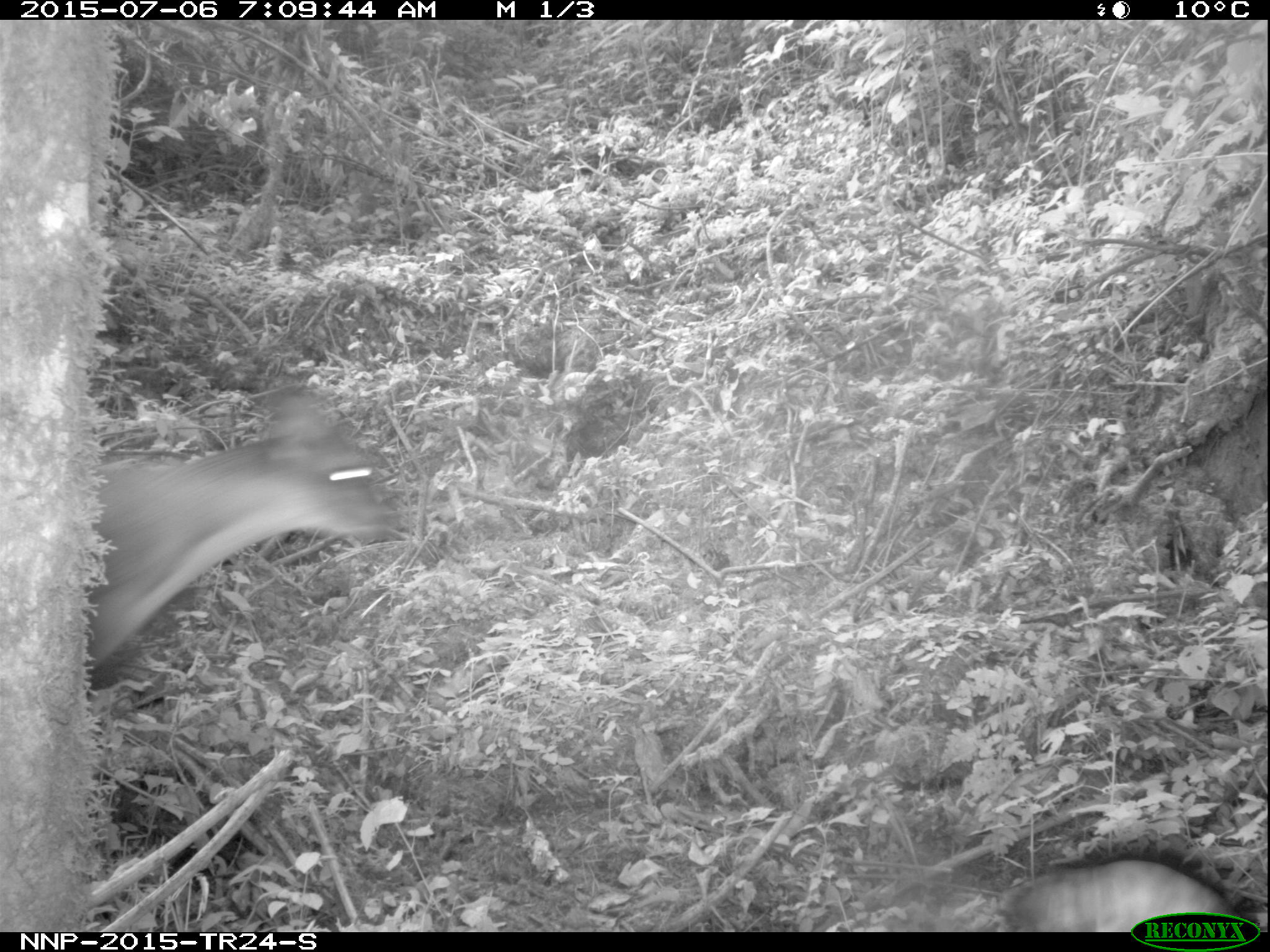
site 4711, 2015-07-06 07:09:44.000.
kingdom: Animalia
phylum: Chordata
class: Mammalia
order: Artiodactyla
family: Bovidae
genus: Cephalophus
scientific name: Cephalophus nigrifrons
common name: black-fronted duiker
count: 1